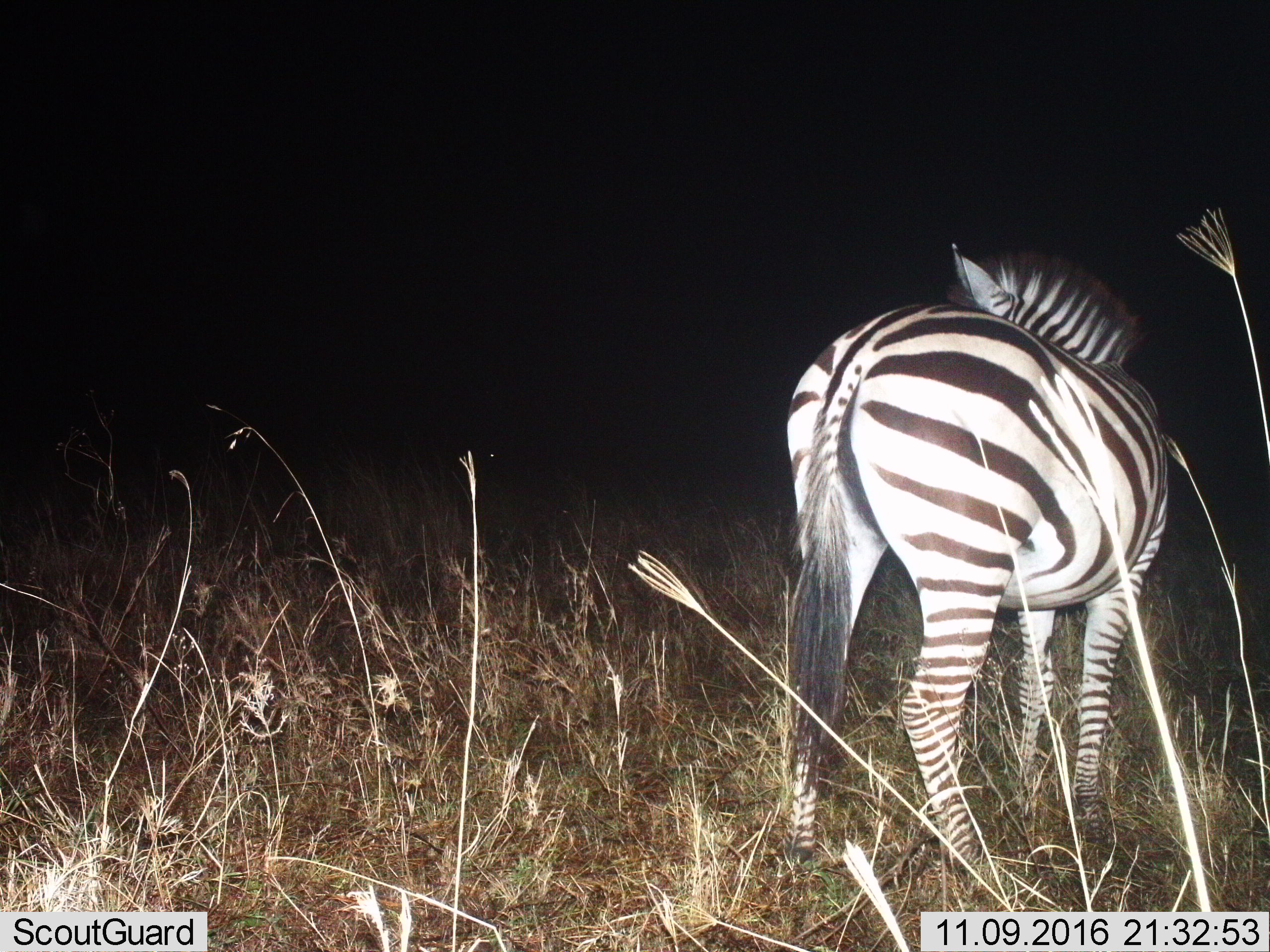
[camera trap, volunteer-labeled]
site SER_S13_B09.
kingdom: Animalia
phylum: Chordata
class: Mammalia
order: Perissodactyla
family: Equidae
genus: Equus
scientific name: Equus quagga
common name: plains zebra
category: zebraplains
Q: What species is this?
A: Zebraplains (plains zebra) (Equus quagga).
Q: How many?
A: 1.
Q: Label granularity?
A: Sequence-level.